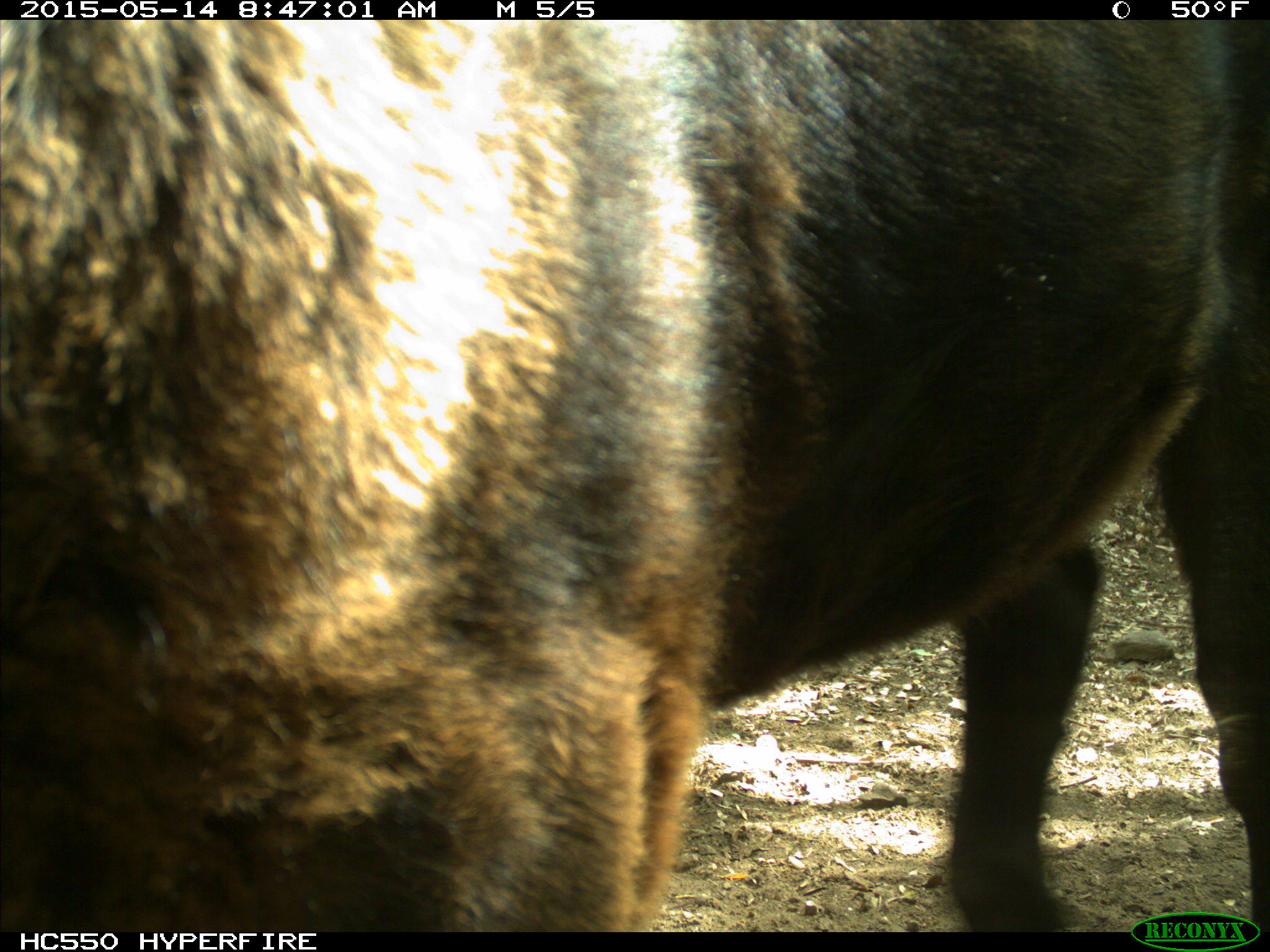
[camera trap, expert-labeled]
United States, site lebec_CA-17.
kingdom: Animalia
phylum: Chordata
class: Mammalia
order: Artiodactyla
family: Bovidae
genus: Bos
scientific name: Bos taurus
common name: domestic cow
Bos taurus (domestic cow).